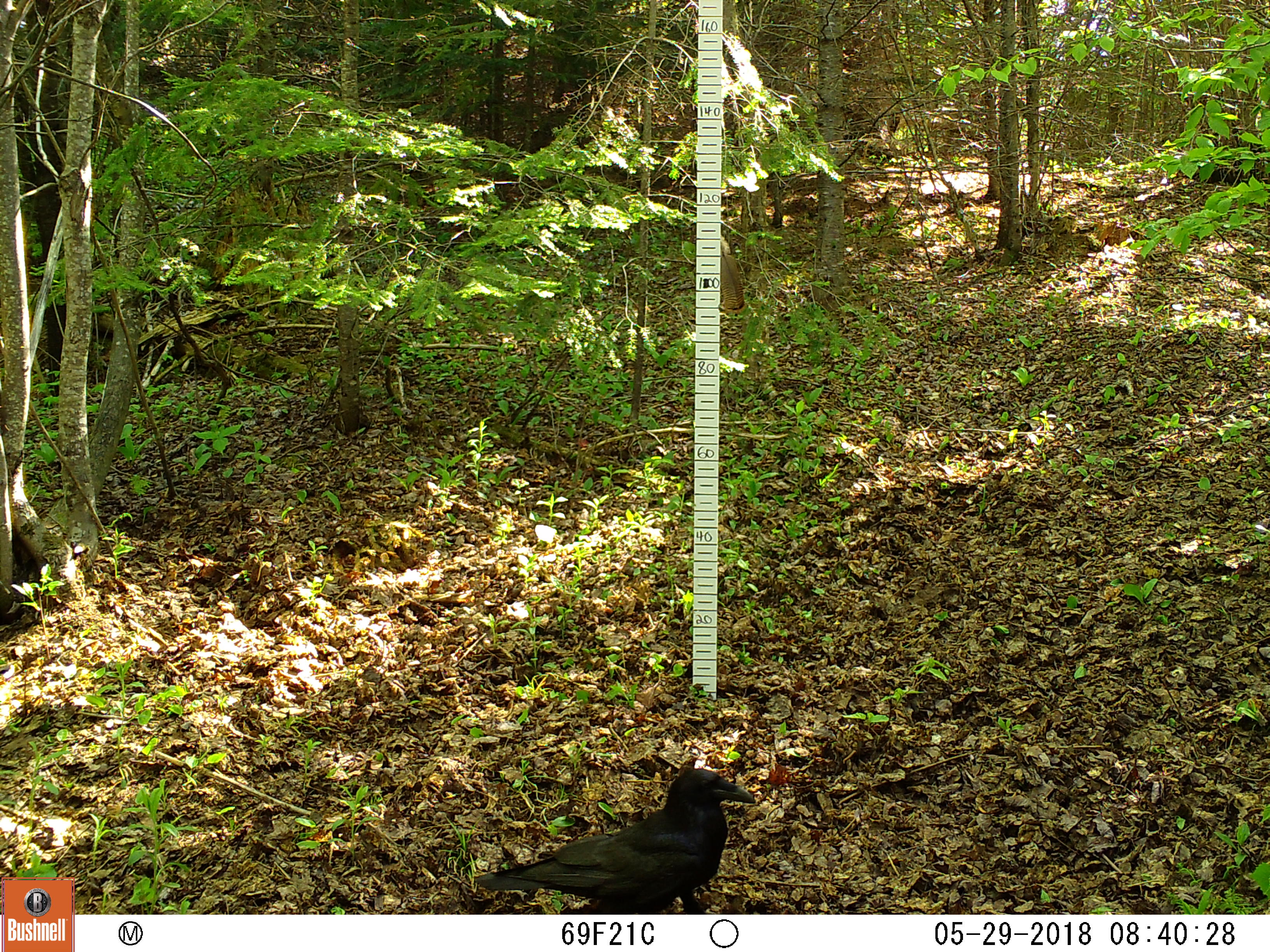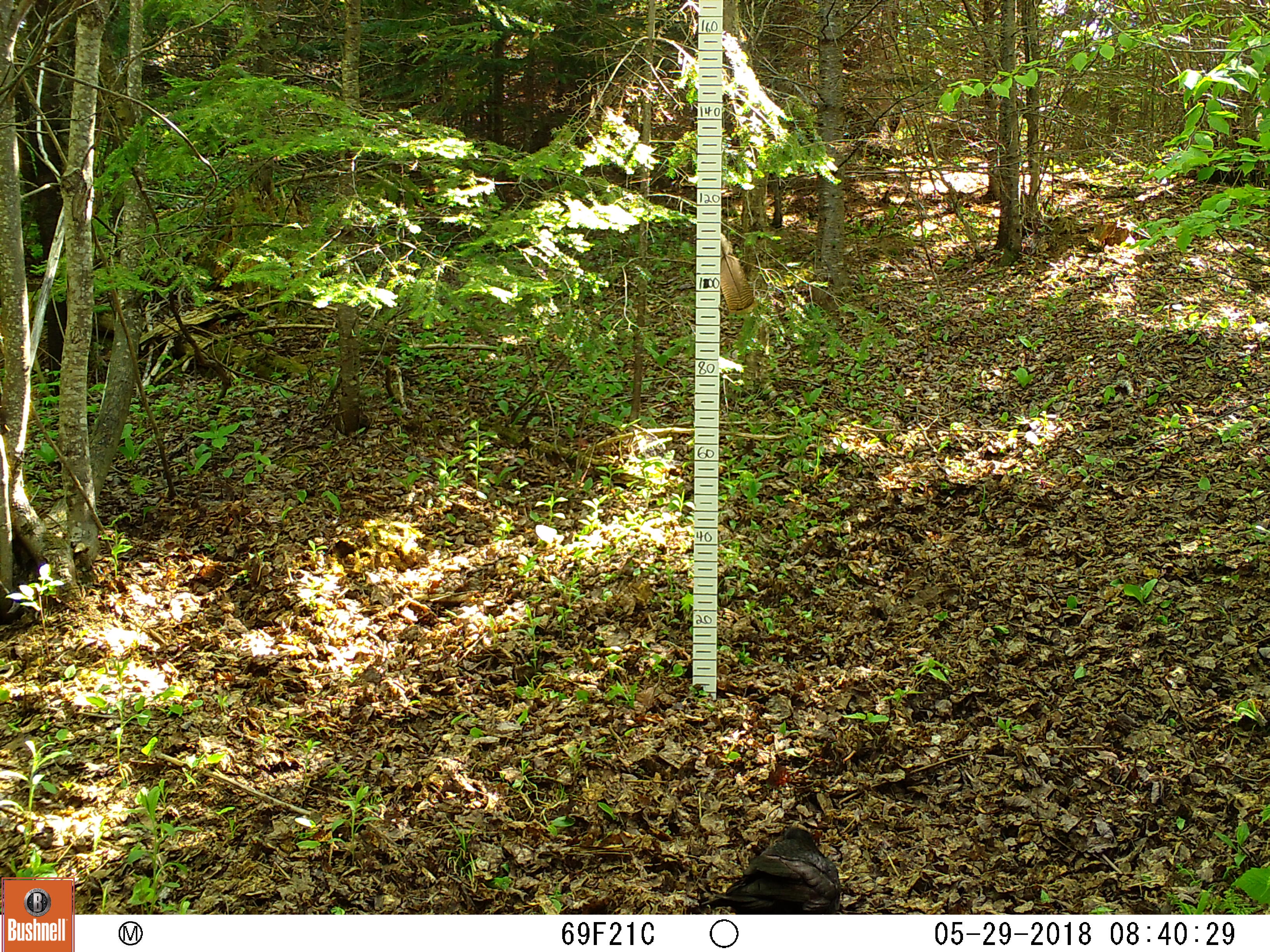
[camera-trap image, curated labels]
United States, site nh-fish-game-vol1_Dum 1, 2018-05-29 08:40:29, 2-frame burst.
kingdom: Animalia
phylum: Chordata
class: Aves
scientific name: Aves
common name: bird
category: bird sp.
Bird sp. (bird) (Aves).